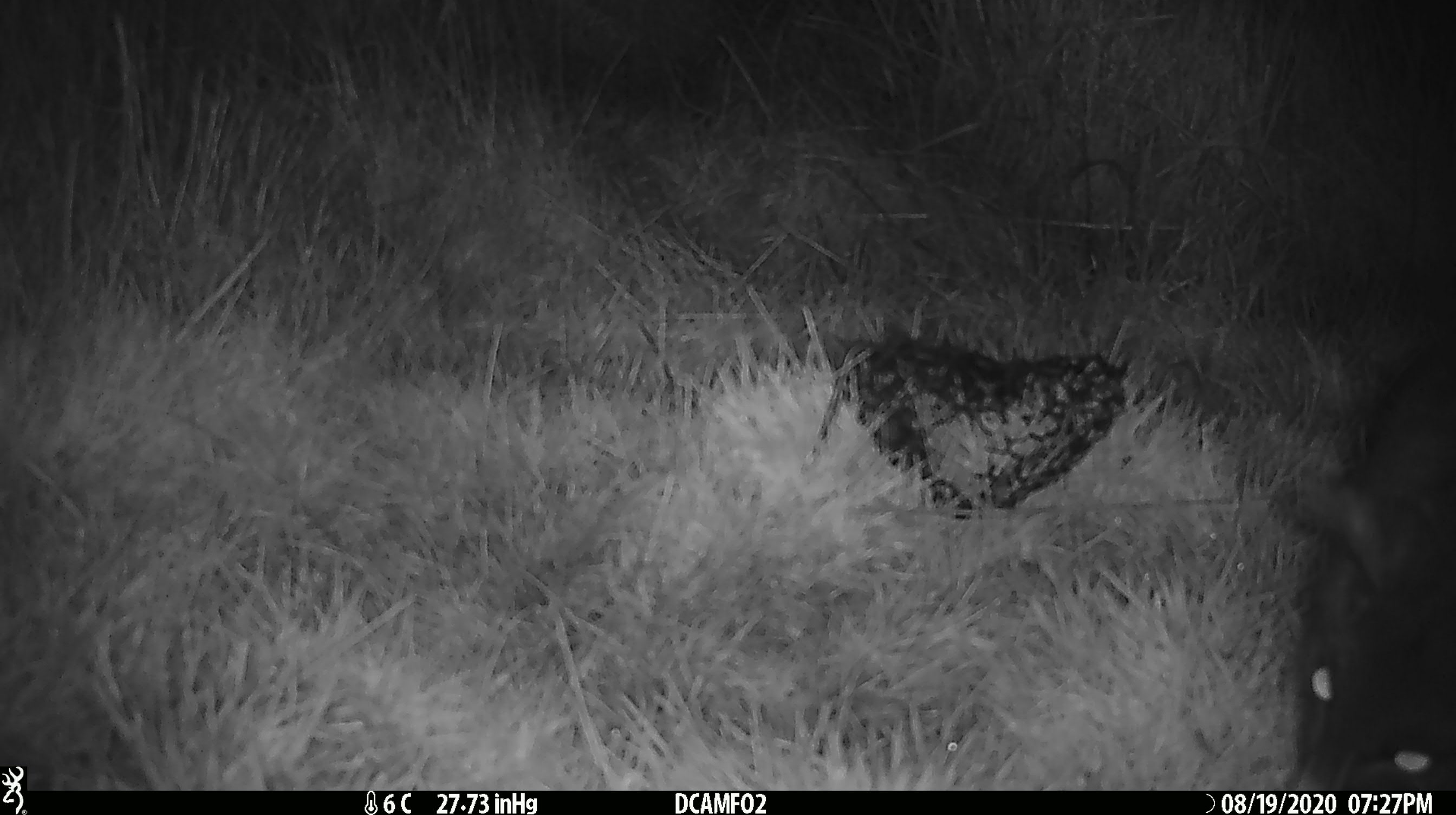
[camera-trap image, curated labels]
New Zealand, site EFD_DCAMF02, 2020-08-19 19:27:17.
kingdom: Animalia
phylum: Chordata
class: Mammalia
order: Diprotodontia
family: Phalangeridae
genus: Trichosurus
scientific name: Trichosurus vulpecula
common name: common brushtail possum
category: possum